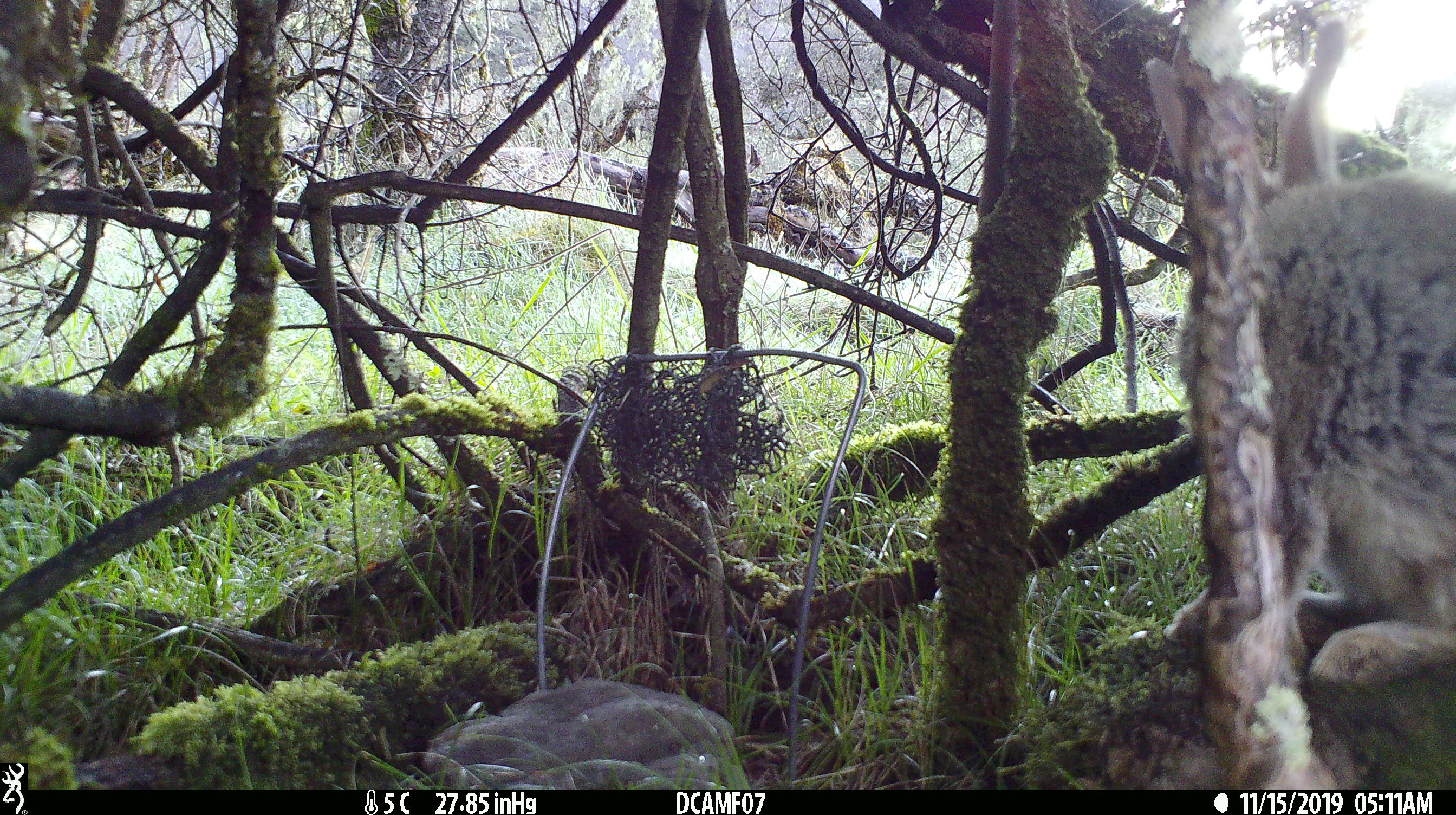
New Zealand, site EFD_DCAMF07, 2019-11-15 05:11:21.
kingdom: Animalia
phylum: Chordata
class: Mammalia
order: Lagomorpha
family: Leporidae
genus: Oryctolagus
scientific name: Oryctolagus cuniculus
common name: european rabbit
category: rabbit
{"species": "rabbit (european rabbit) (Oryctolagus cuniculus)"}